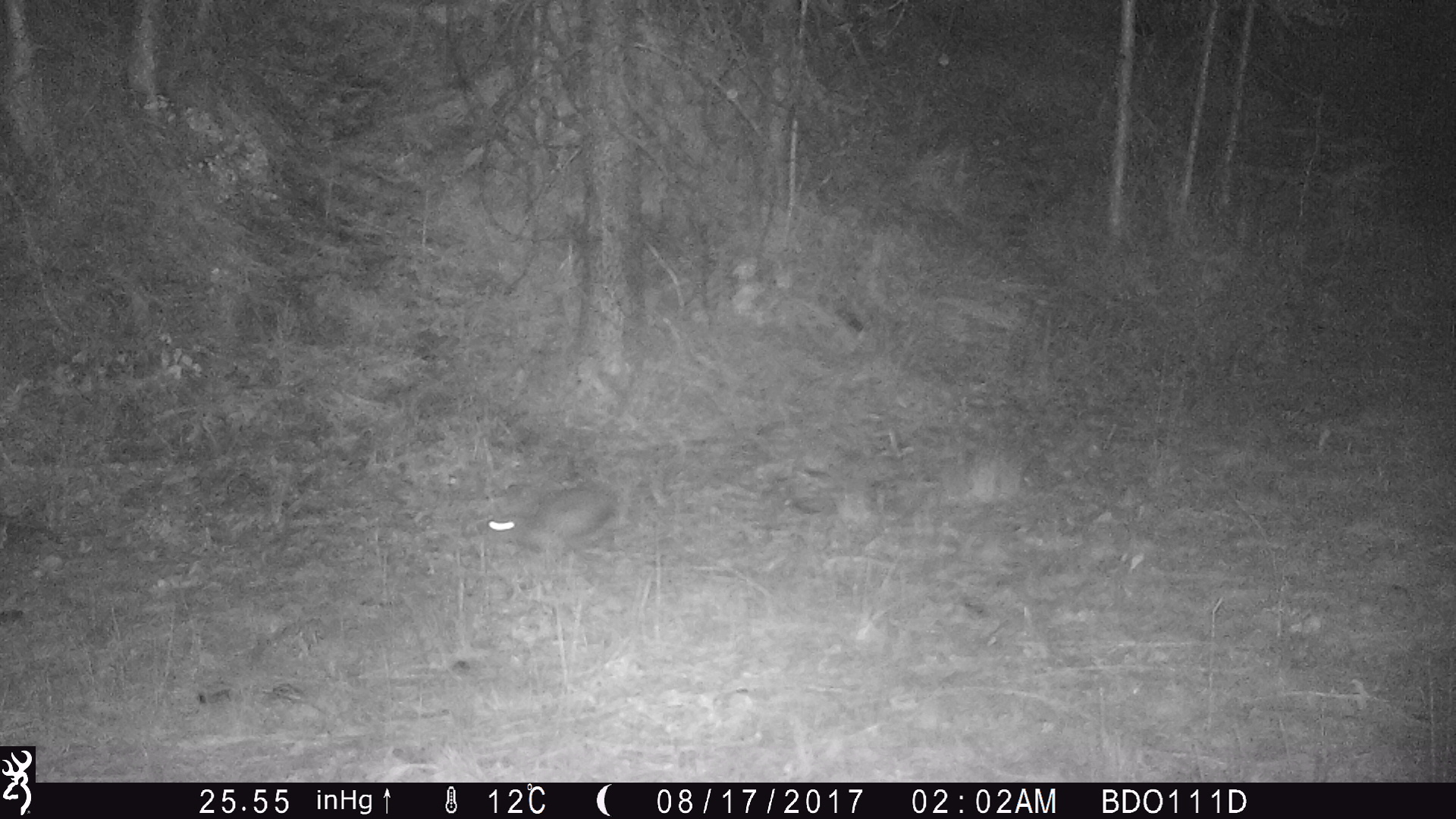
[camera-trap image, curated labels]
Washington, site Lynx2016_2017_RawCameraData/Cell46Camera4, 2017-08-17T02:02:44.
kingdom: Animalia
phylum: Chordata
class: Mammalia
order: Lagomorpha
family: Leporidae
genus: Lepus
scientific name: Lepus americanus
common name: snowshoe hare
Lepus americanus (snowshoe hare). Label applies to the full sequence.